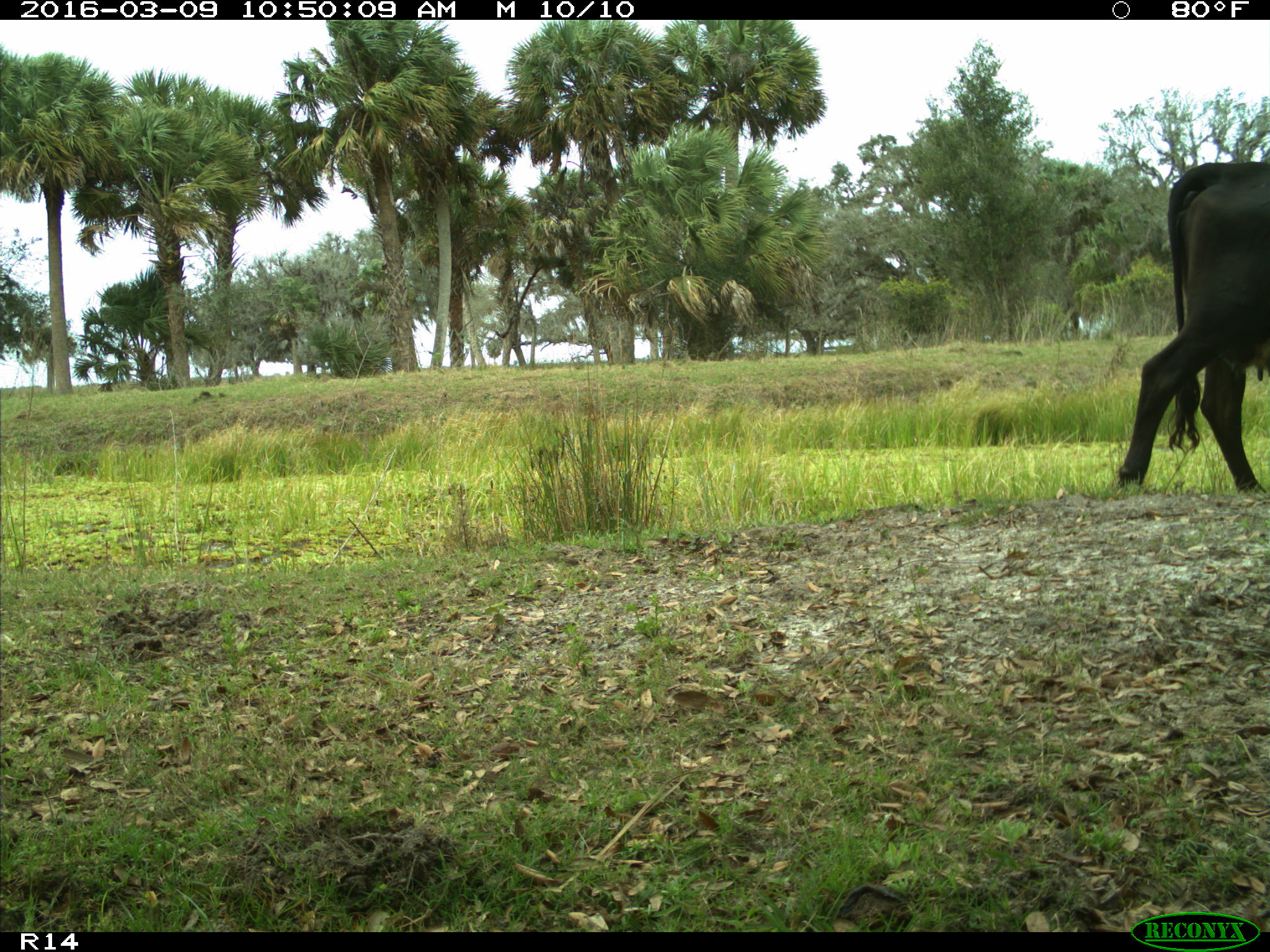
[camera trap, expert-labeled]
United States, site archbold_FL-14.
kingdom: Animalia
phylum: Chordata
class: Mammalia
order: Artiodactyla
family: Bovidae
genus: Bos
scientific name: Bos taurus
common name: domestic cow